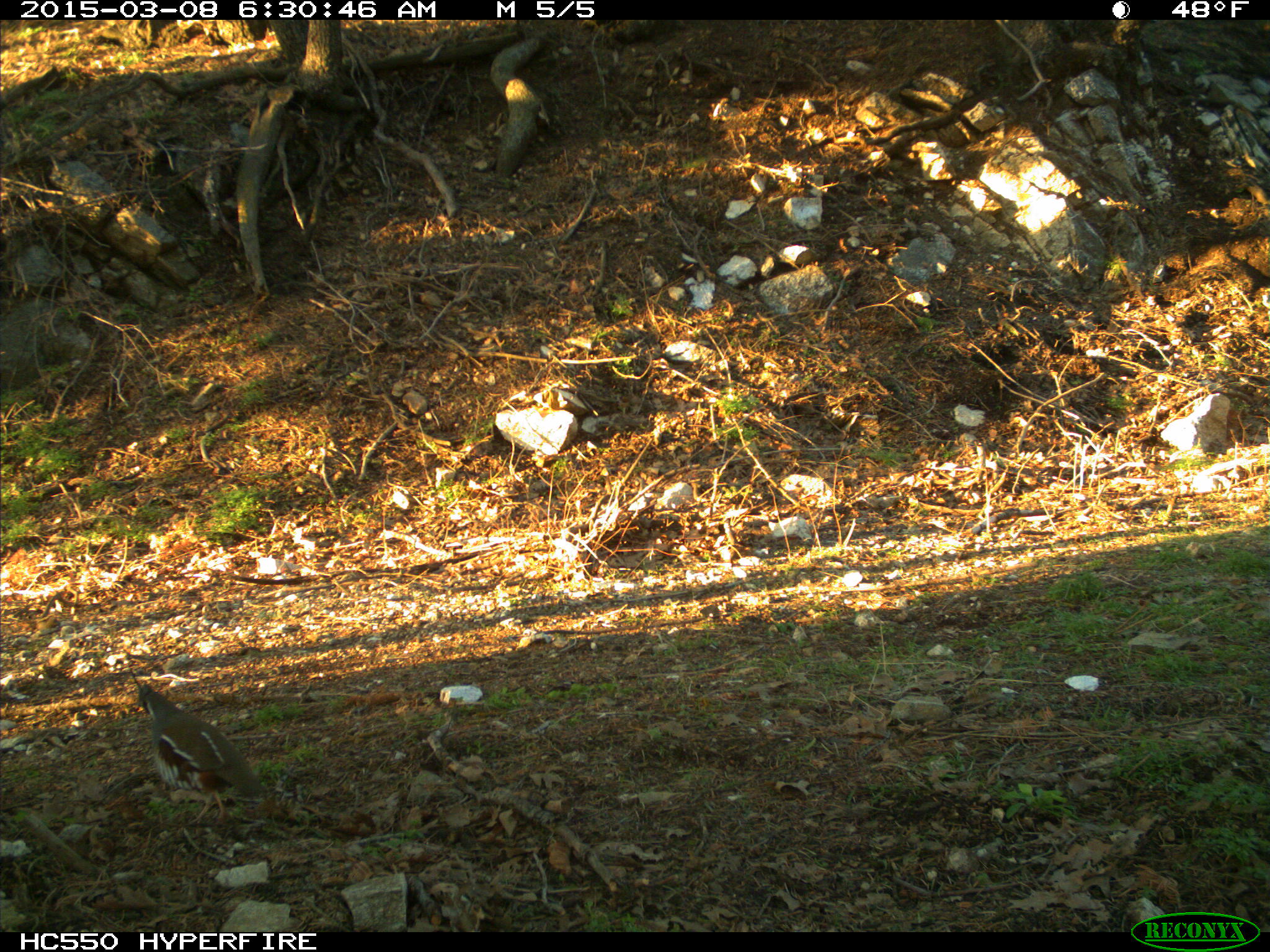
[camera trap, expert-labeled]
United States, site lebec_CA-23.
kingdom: Animalia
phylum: Chordata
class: Aves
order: Galliformes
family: Odontophoridae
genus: Callipepla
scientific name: Callipepla californica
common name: california quail